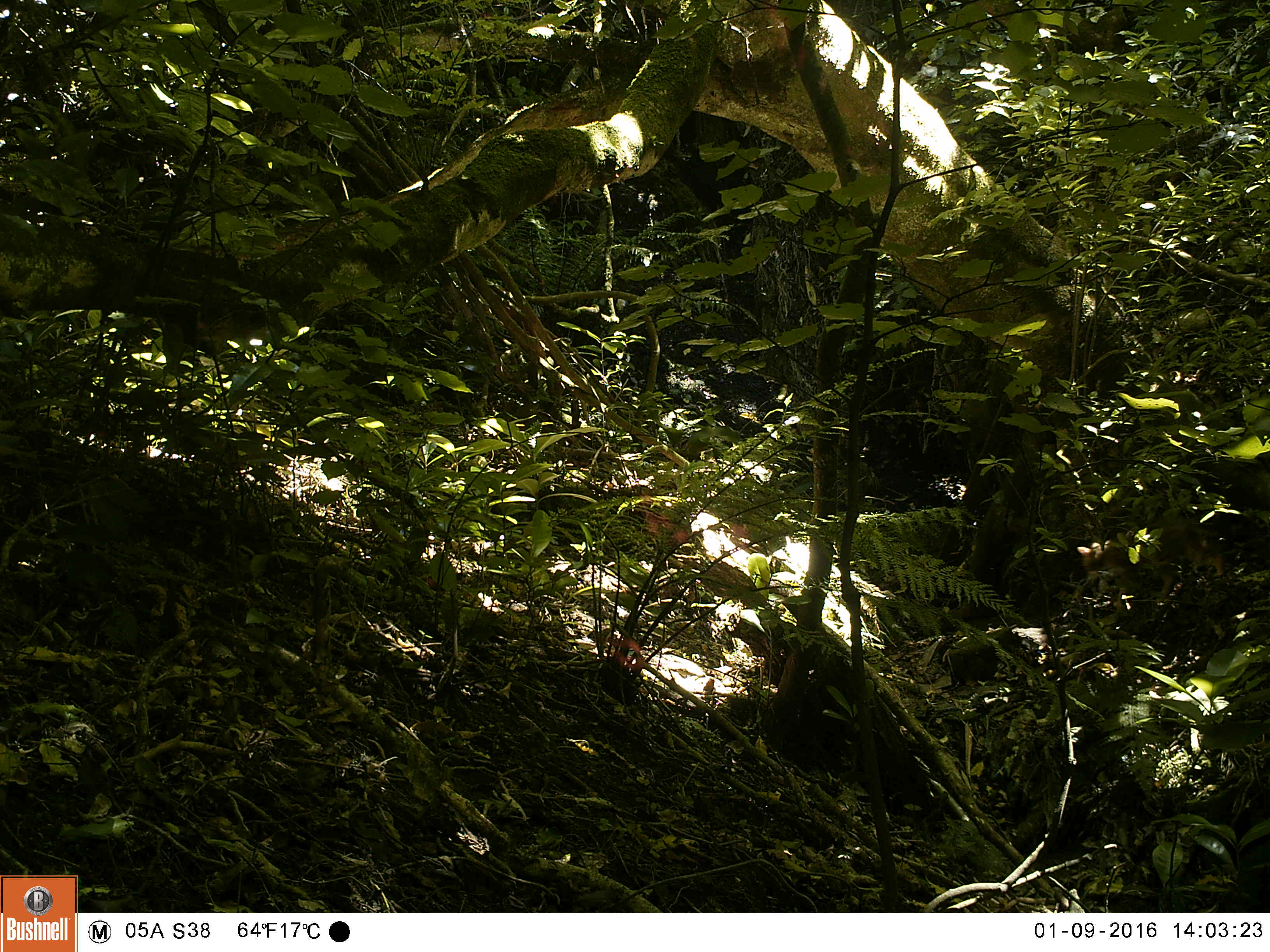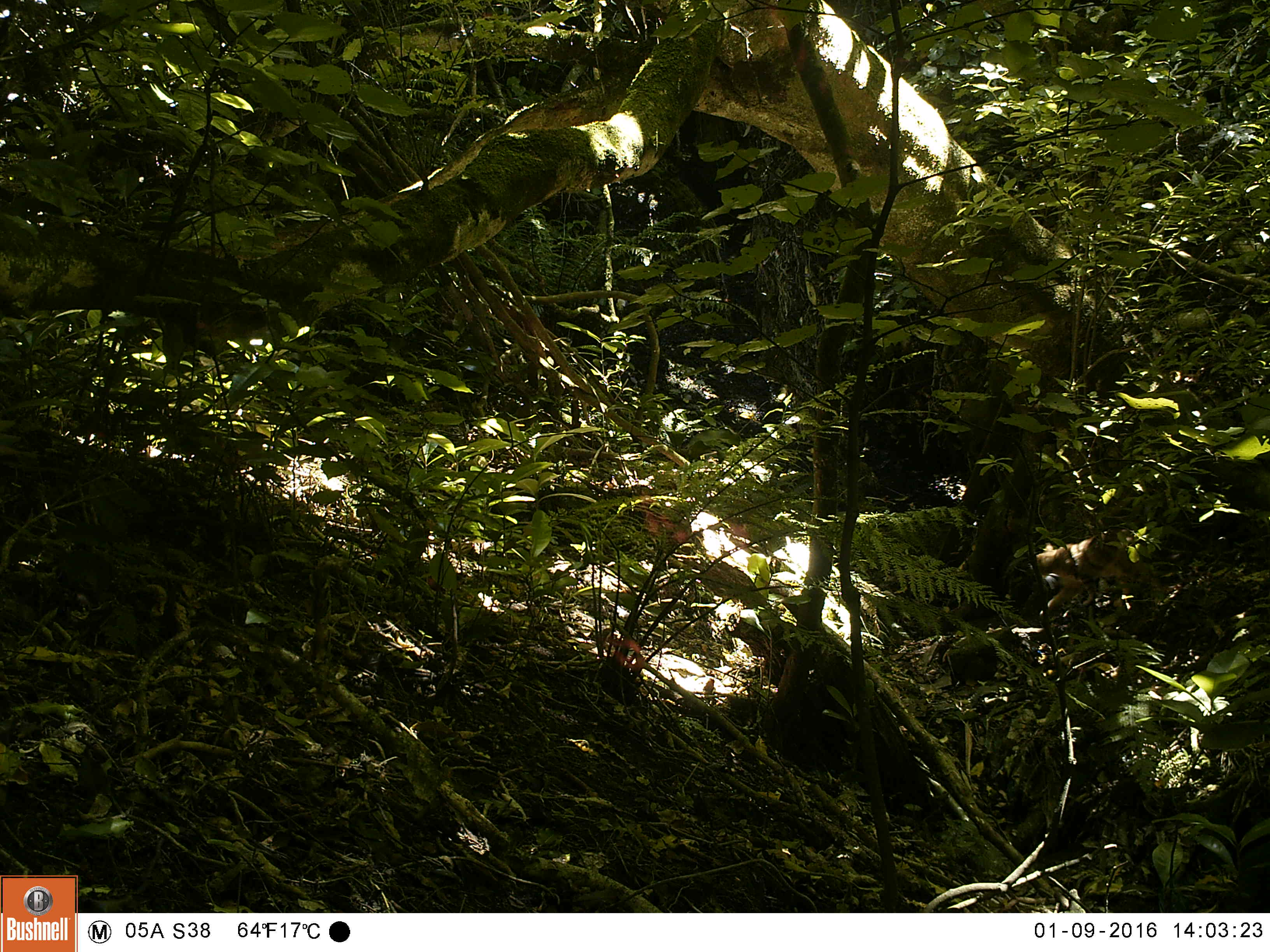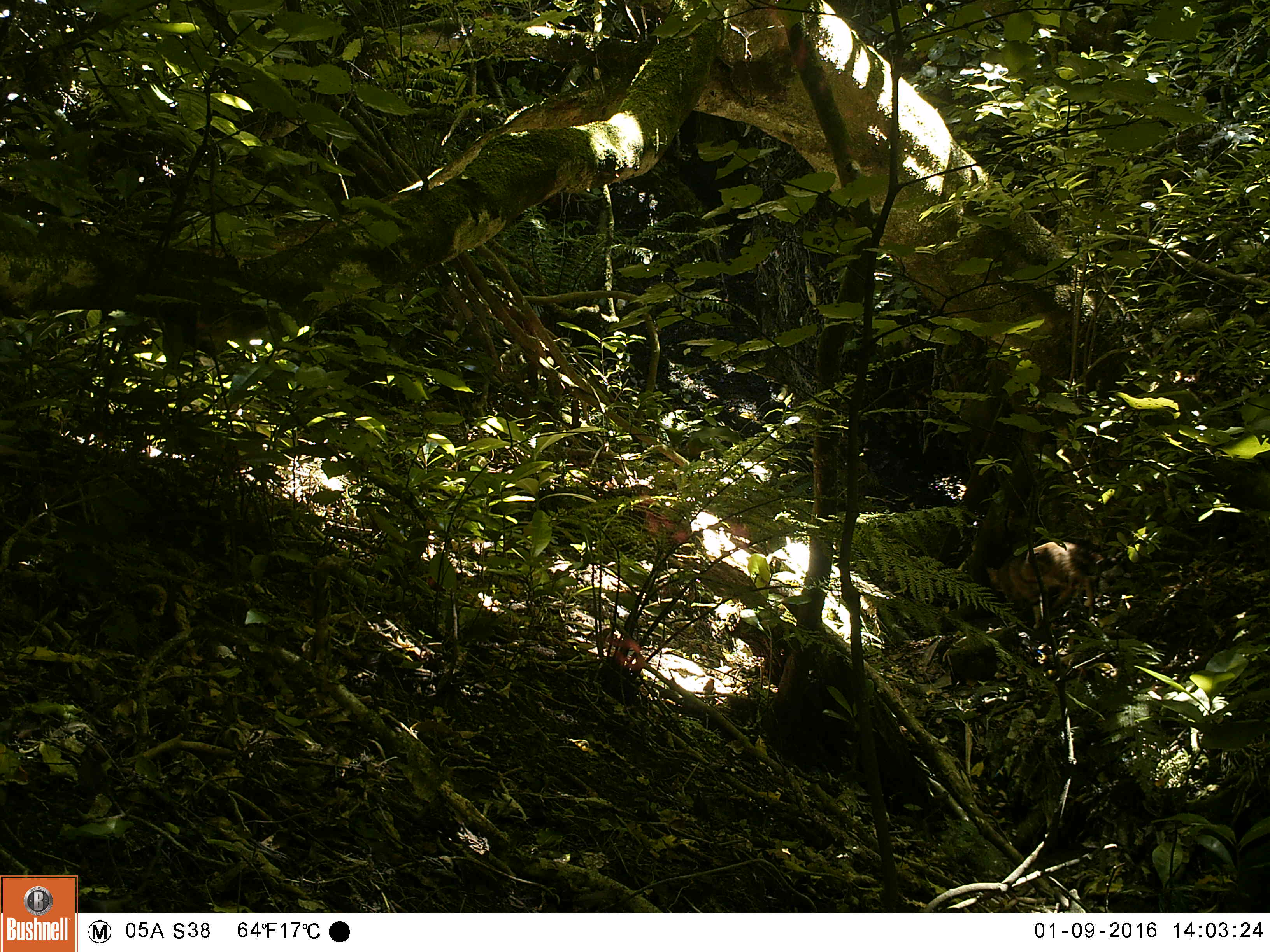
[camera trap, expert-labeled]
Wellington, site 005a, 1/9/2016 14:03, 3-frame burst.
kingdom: Animalia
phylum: Chordata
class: Mammalia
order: Carnivora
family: Felidae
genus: Felis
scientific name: Felis catus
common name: cat